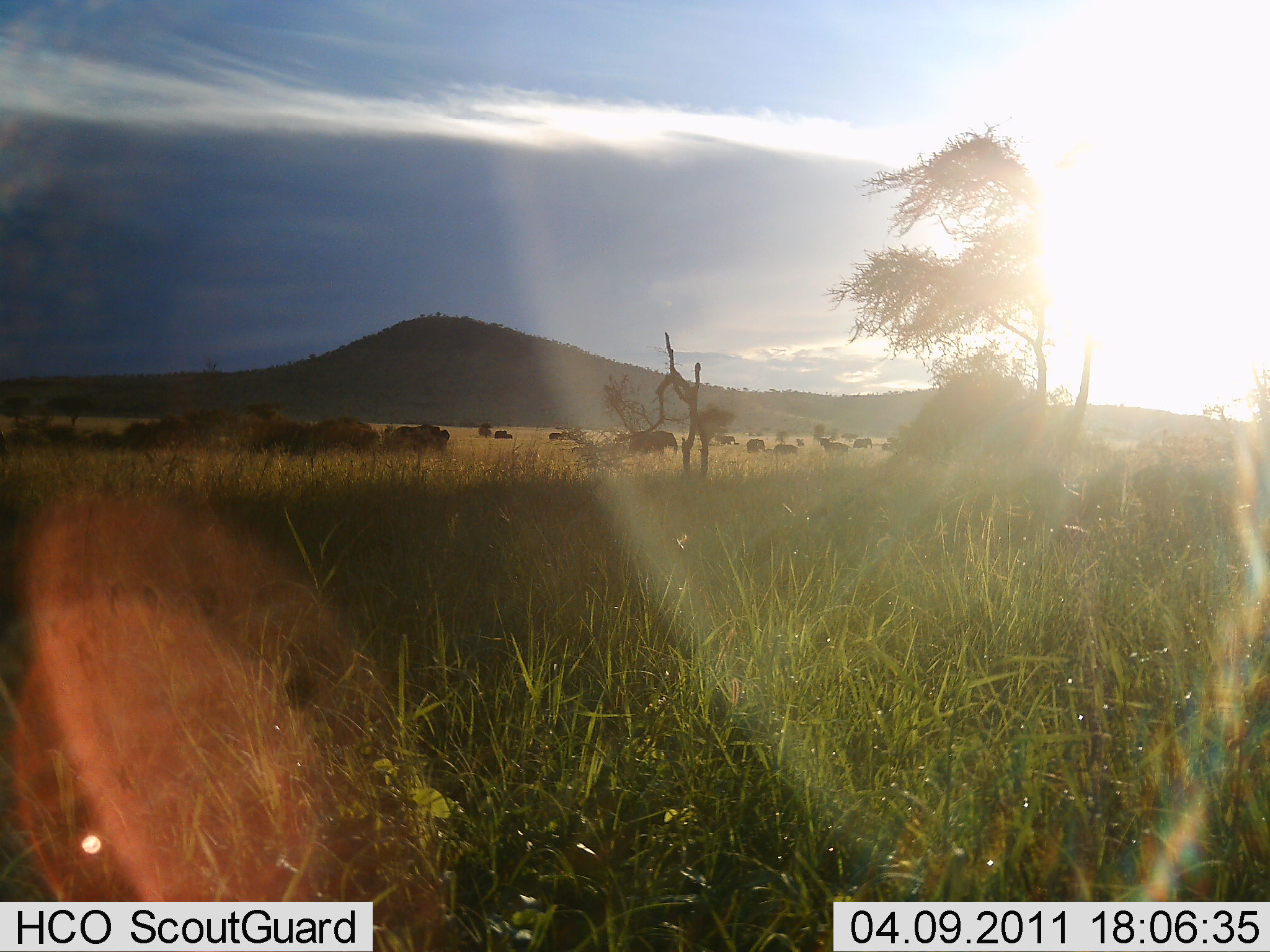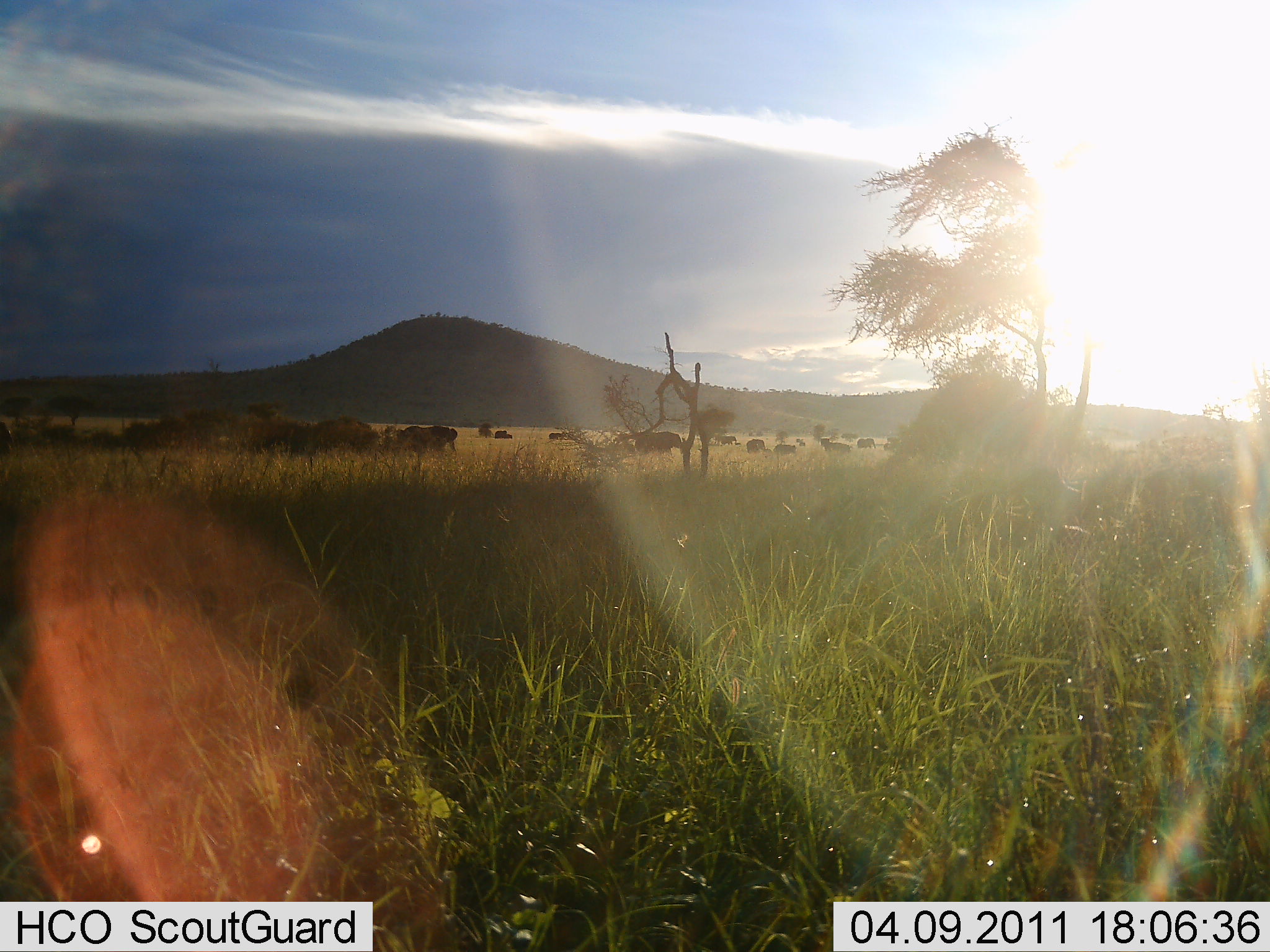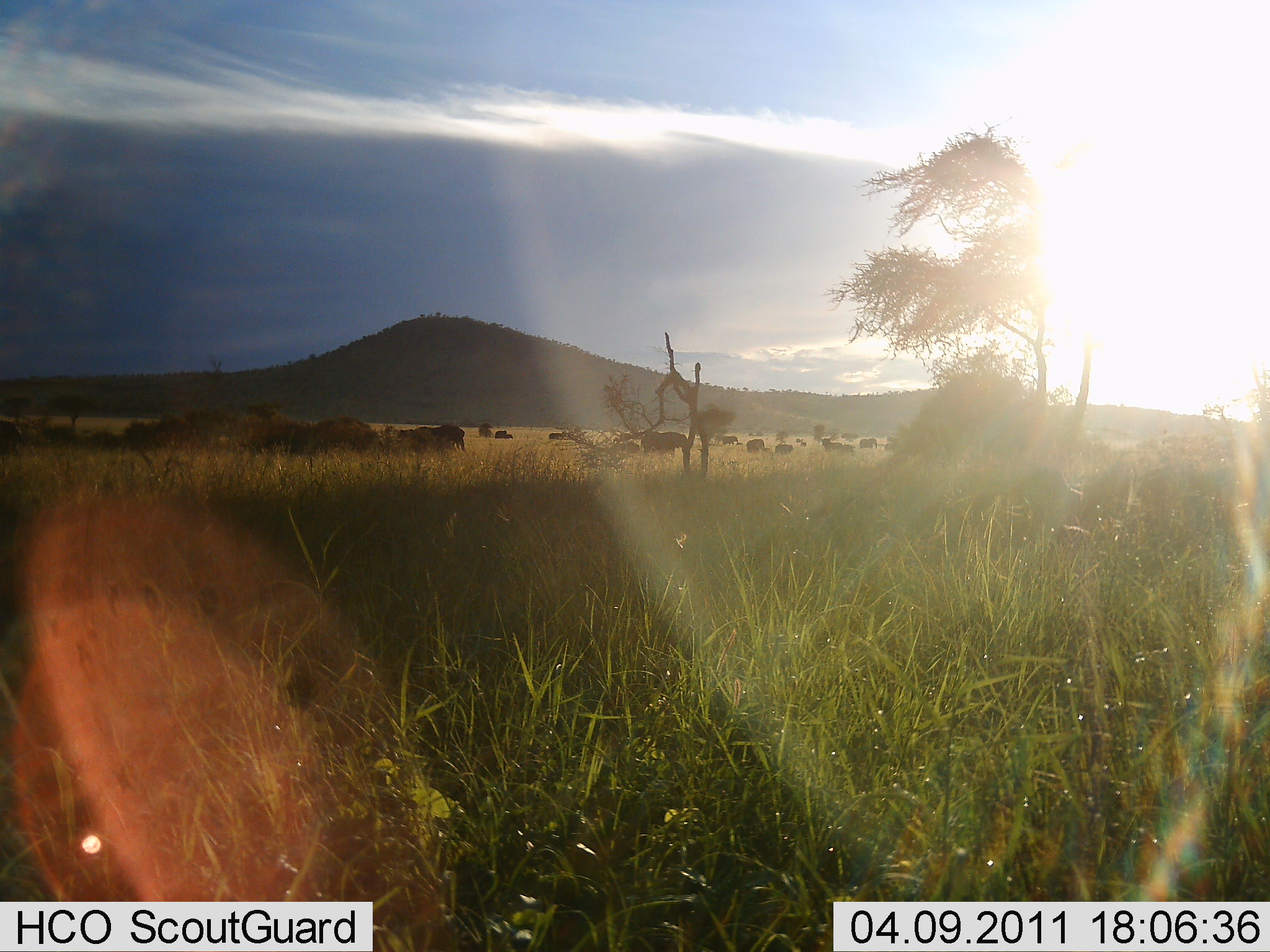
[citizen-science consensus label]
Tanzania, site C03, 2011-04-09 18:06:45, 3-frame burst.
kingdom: Animalia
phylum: Chordata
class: Mammalia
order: Artiodactyla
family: Bovidae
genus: Connochaetes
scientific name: Connochaetes taurinus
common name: blue wildebeest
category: wildebeest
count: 11-50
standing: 0%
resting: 0%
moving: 71%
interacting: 0%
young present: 0%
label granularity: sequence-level